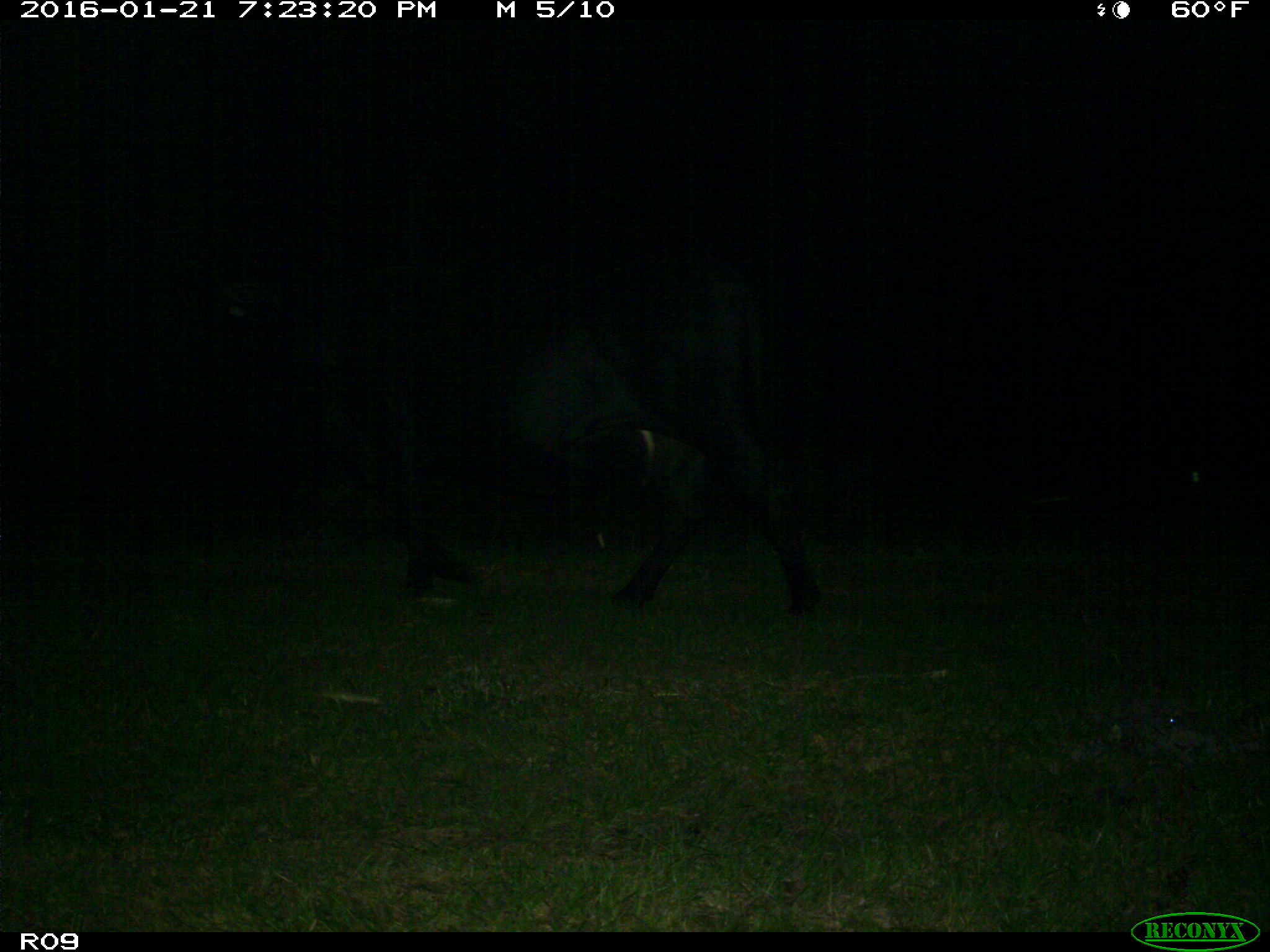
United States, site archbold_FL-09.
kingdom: Animalia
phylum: Chordata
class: Mammalia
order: Artiodactyla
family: Bovidae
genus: Bos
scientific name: Bos taurus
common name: domestic cow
Bos taurus (domestic cow).